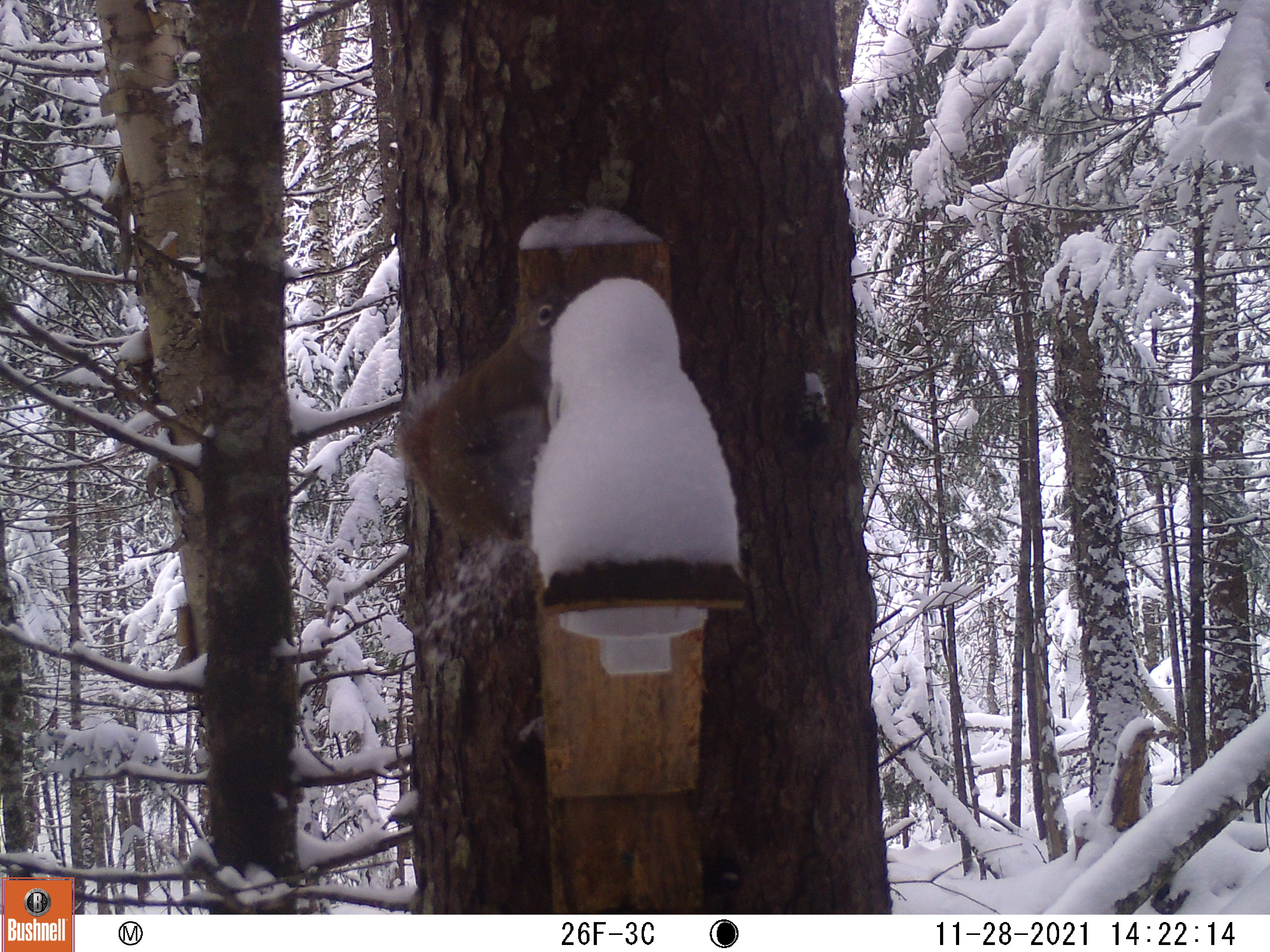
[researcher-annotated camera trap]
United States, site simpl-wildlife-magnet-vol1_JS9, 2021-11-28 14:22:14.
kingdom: Animalia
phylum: Chordata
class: Mammalia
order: Rodentia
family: Sciuridae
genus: Tamiasciurus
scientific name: Tamiasciurus hudsonicus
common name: red squirrel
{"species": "red squirrel (Tamiasciurus hudsonicus)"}